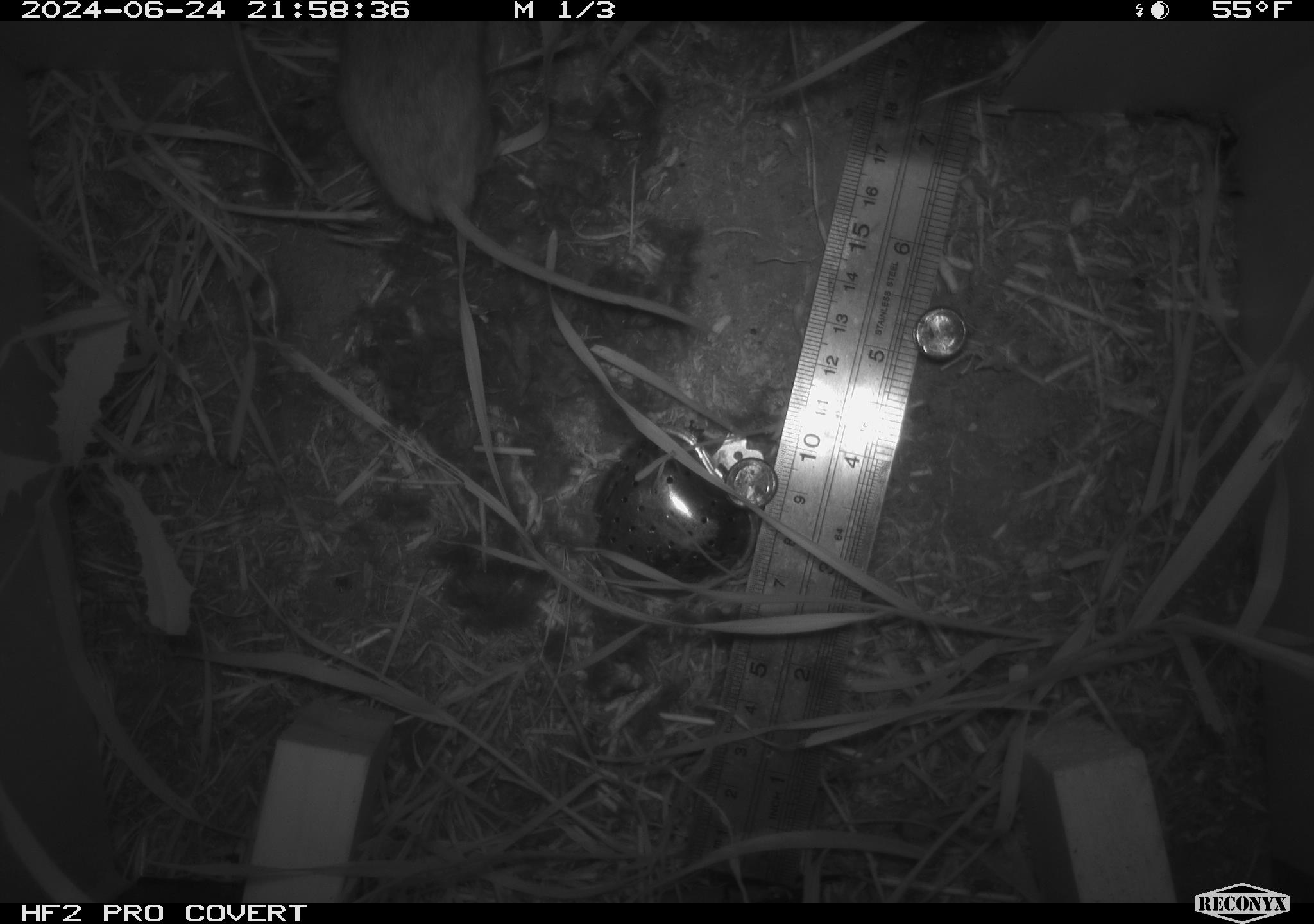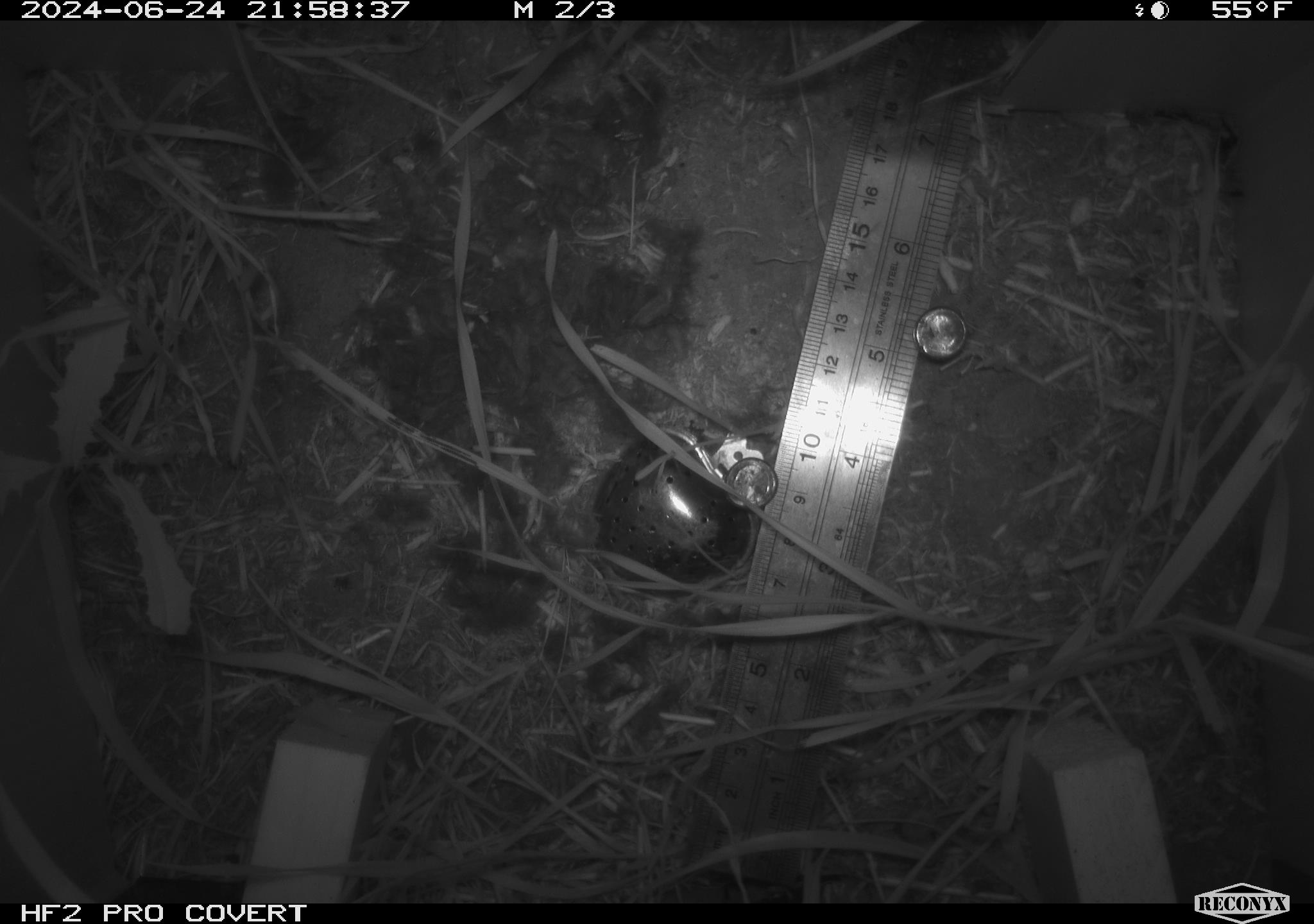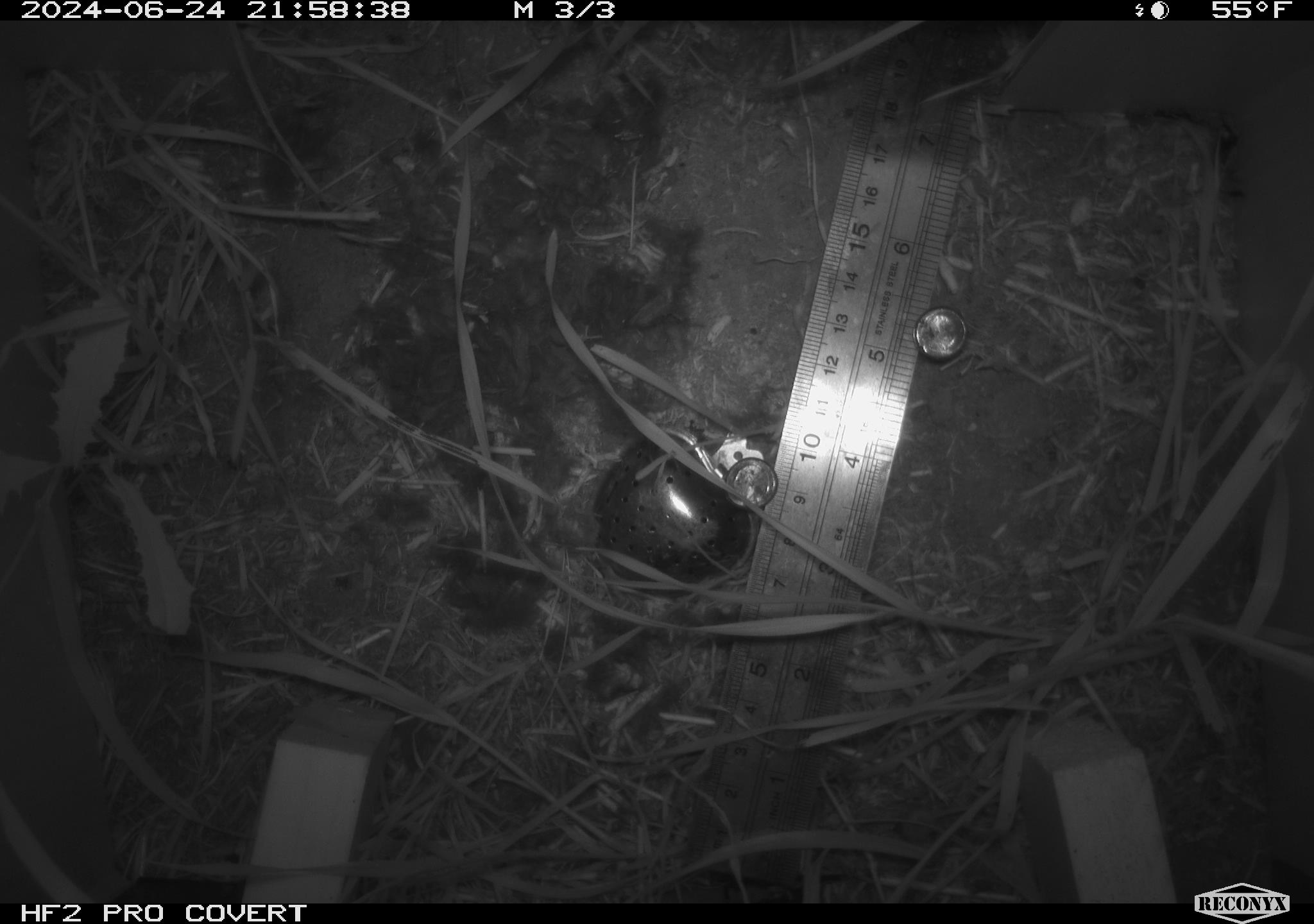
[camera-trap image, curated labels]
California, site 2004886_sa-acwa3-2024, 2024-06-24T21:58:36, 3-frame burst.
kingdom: Animalia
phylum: Chordata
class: Mammalia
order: Rodentia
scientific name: Rodentia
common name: mouse species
Mouse species (Rodentia).